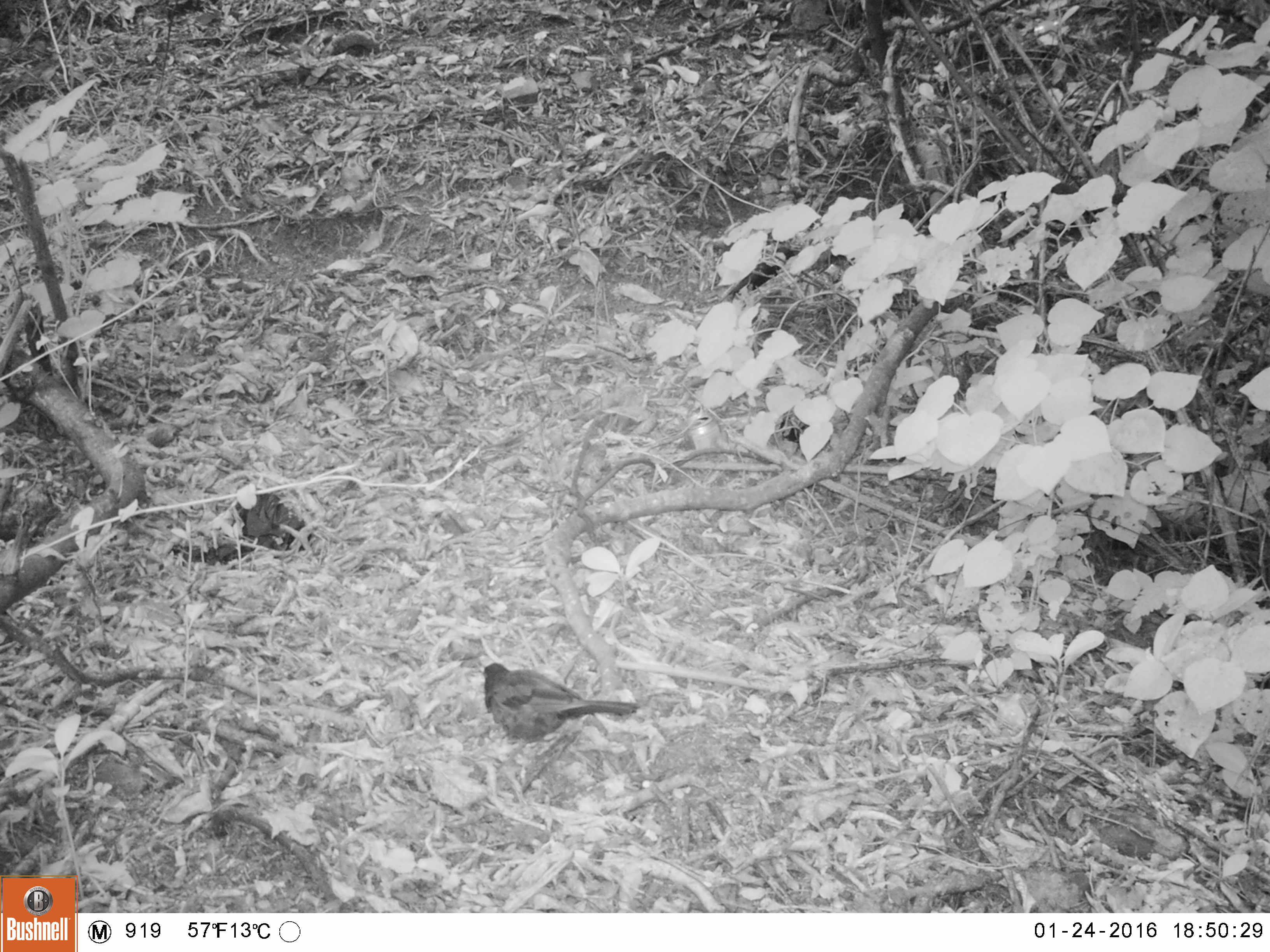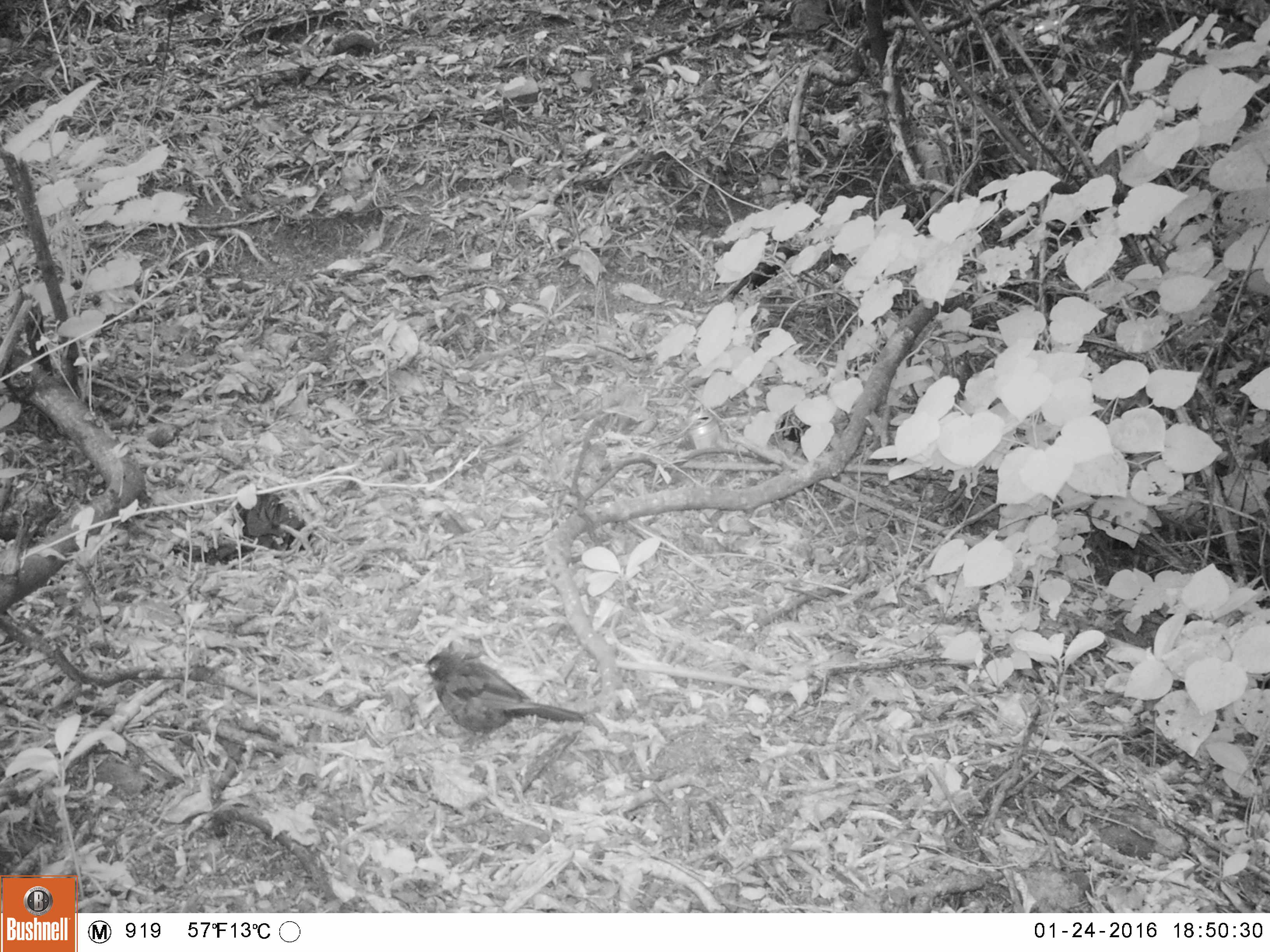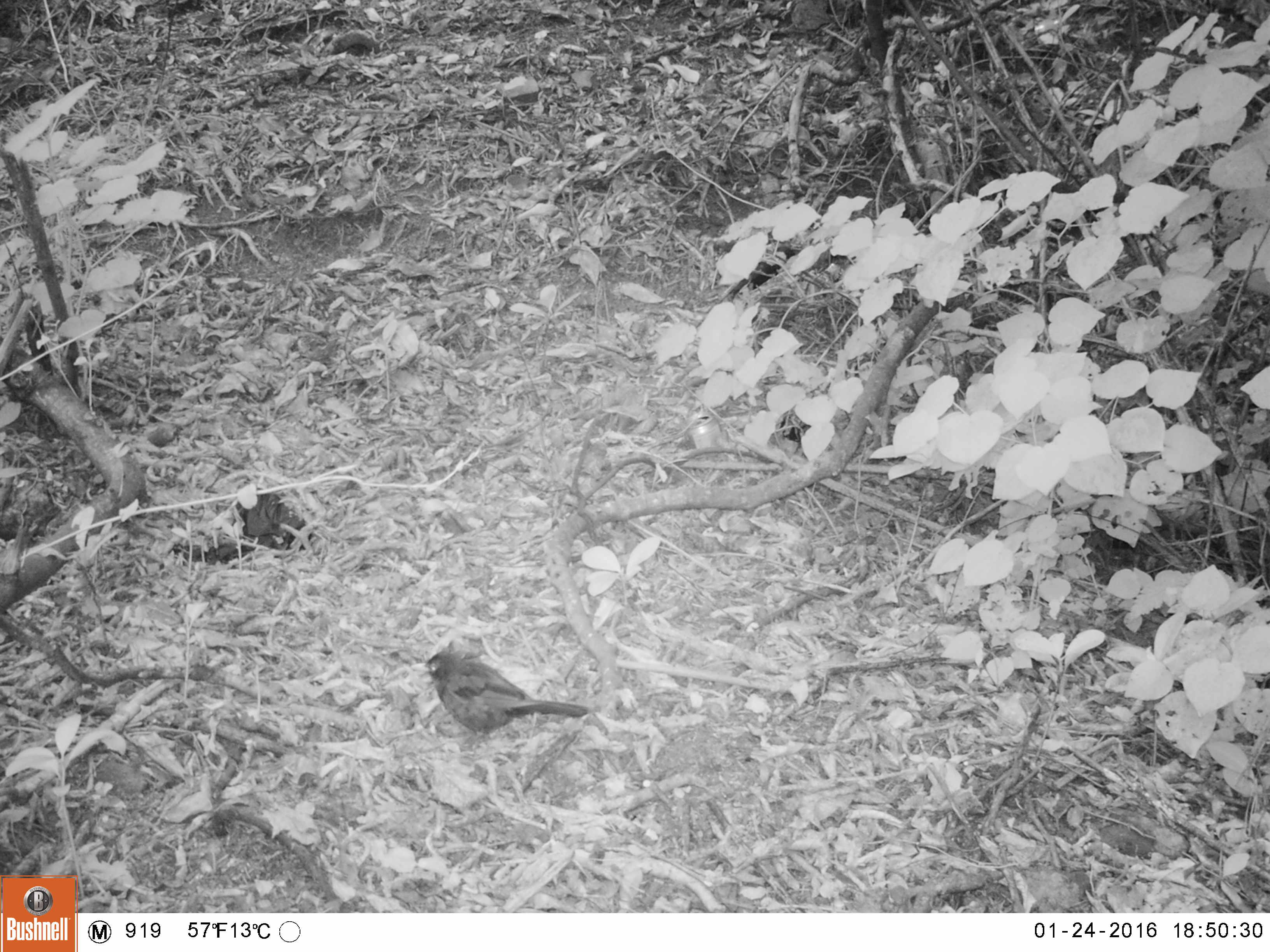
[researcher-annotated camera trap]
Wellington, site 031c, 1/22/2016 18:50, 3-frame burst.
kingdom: Animalia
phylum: Chordata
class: Aves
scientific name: Aves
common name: bird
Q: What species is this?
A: Bird (Aves).